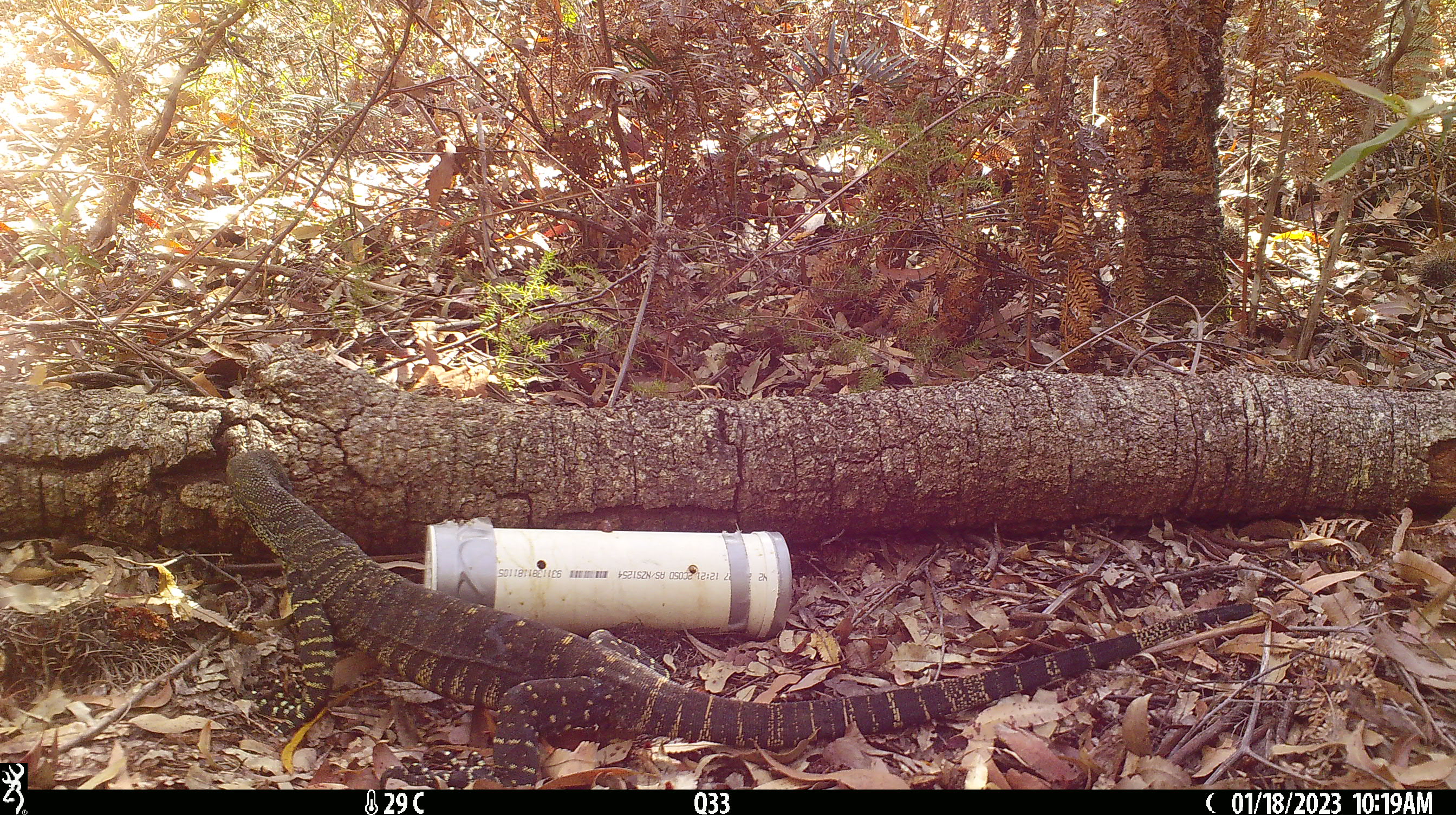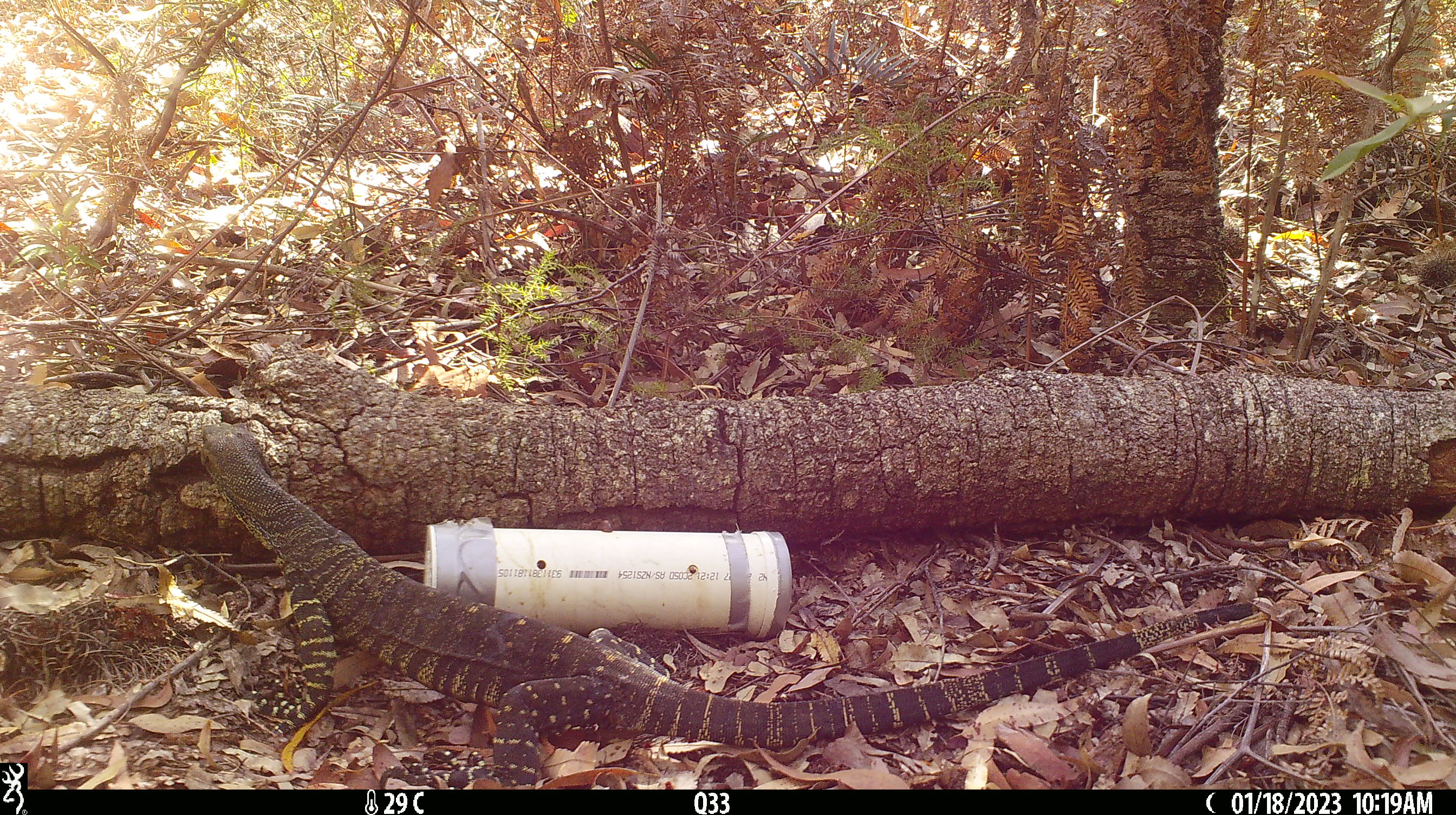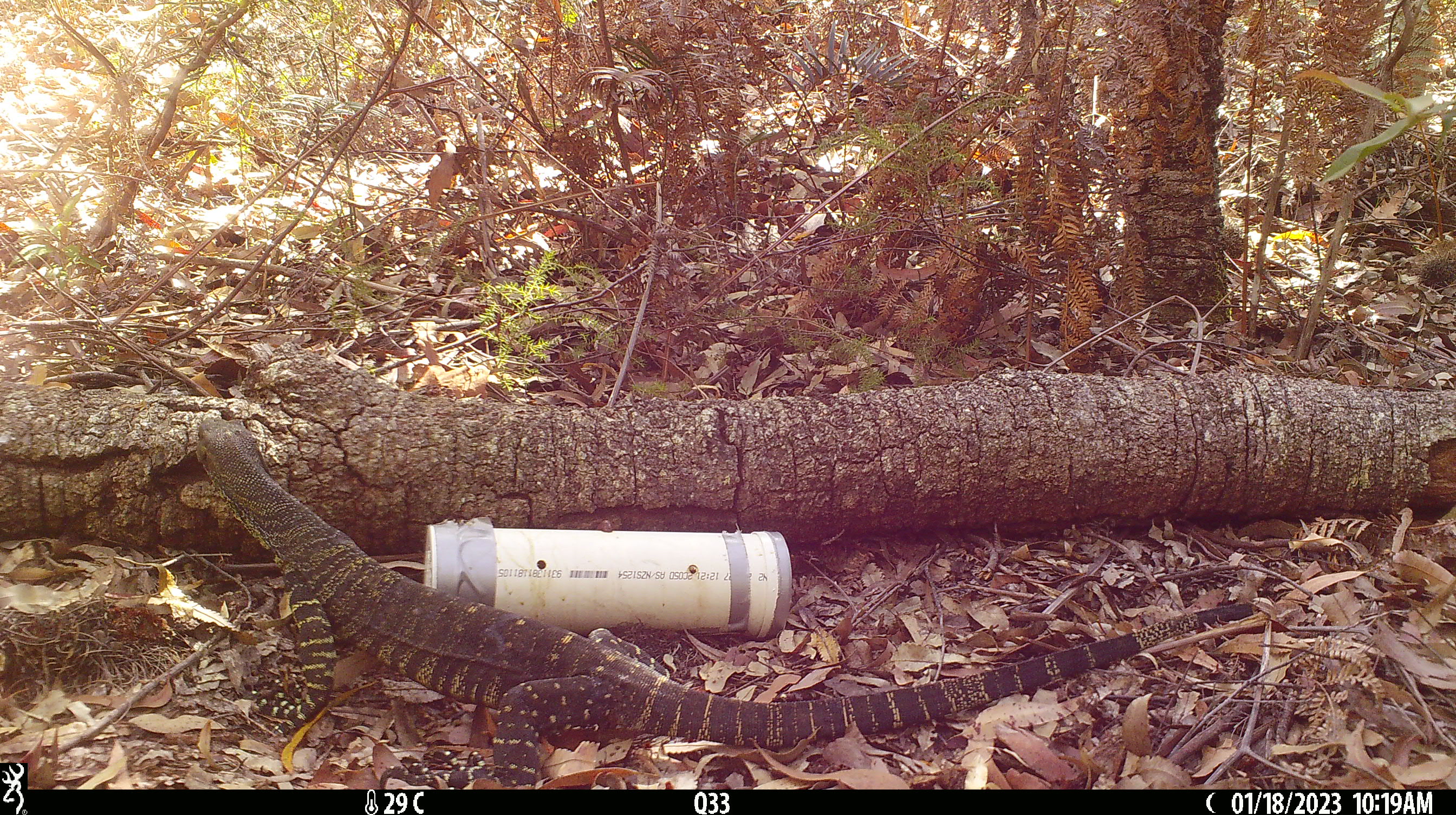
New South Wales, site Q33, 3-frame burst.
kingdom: Animalia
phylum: Chordata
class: Reptilia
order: Squamata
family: Varanidae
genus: Varanus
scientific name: Varanus varius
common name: lace monitor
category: goanna